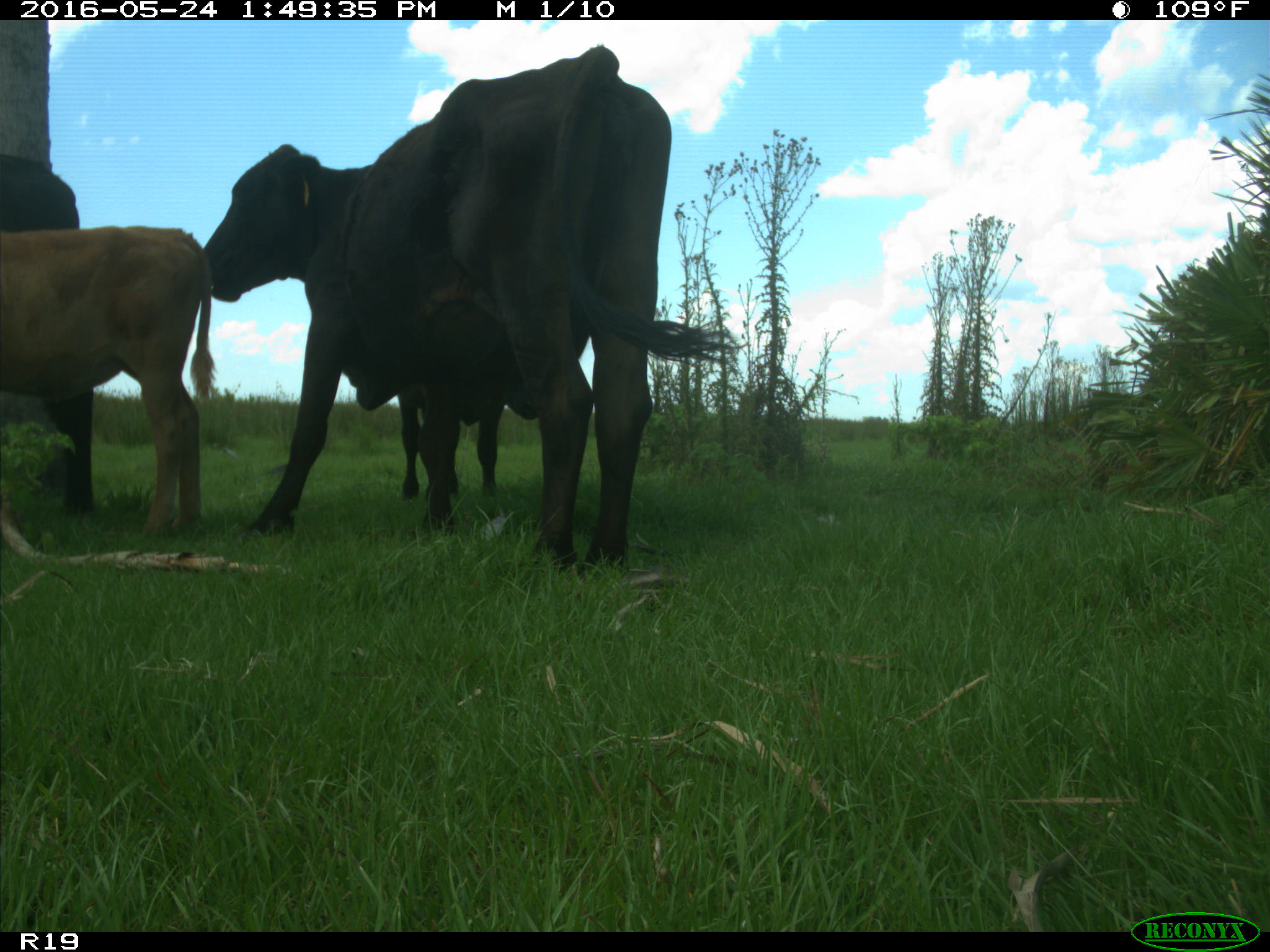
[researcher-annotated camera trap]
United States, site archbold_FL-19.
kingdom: Animalia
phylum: Chordata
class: Mammalia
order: Artiodactyla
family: Bovidae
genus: Bos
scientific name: Bos taurus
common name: domestic cow